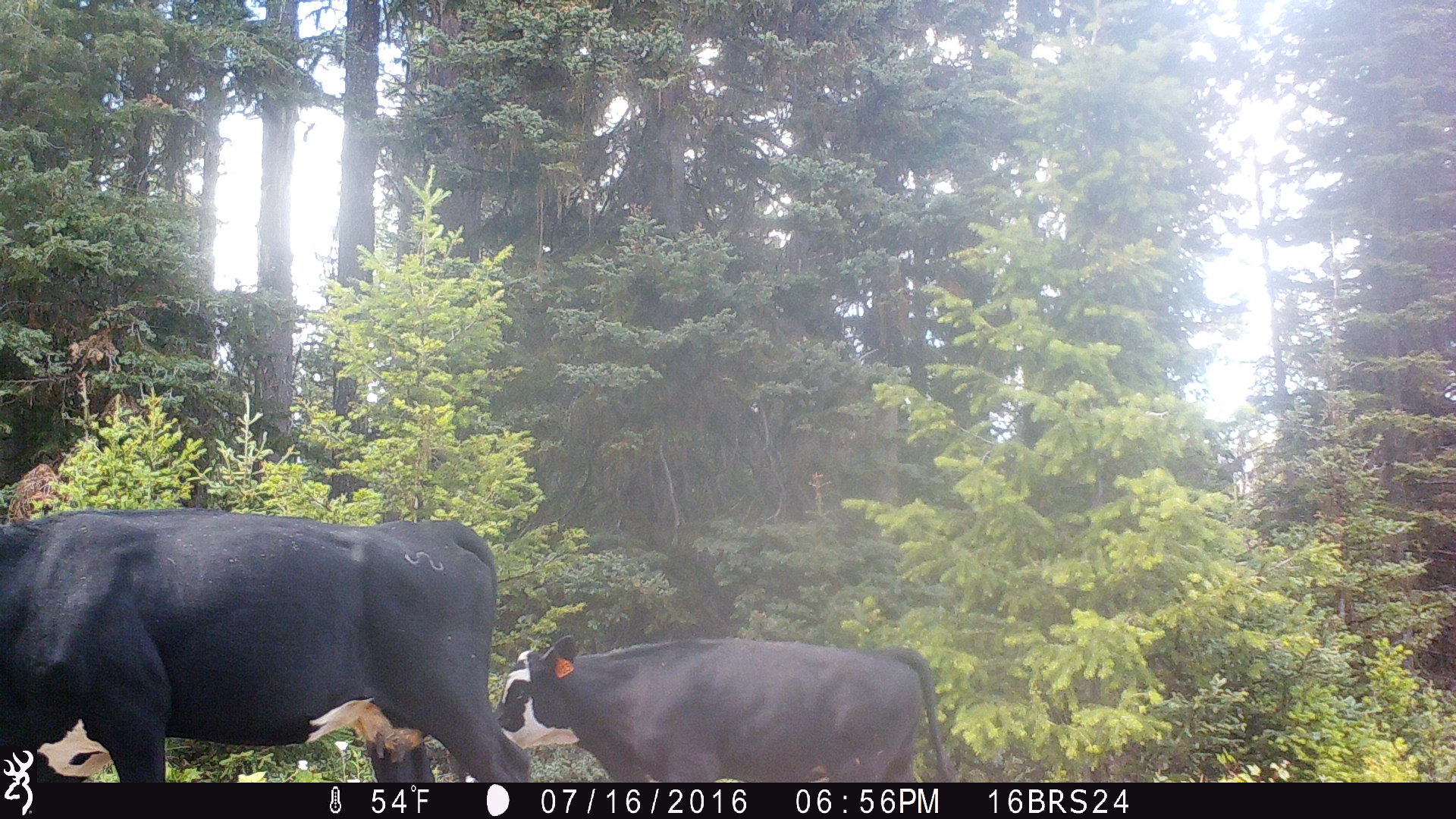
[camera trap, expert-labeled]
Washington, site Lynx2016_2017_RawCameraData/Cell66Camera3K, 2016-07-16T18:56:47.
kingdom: Animalia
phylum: Chordata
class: Mammalia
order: Artiodactyla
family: Bovidae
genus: Bos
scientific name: Bos taurus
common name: domestic cattle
Domestic cattle (Bos taurus). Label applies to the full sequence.